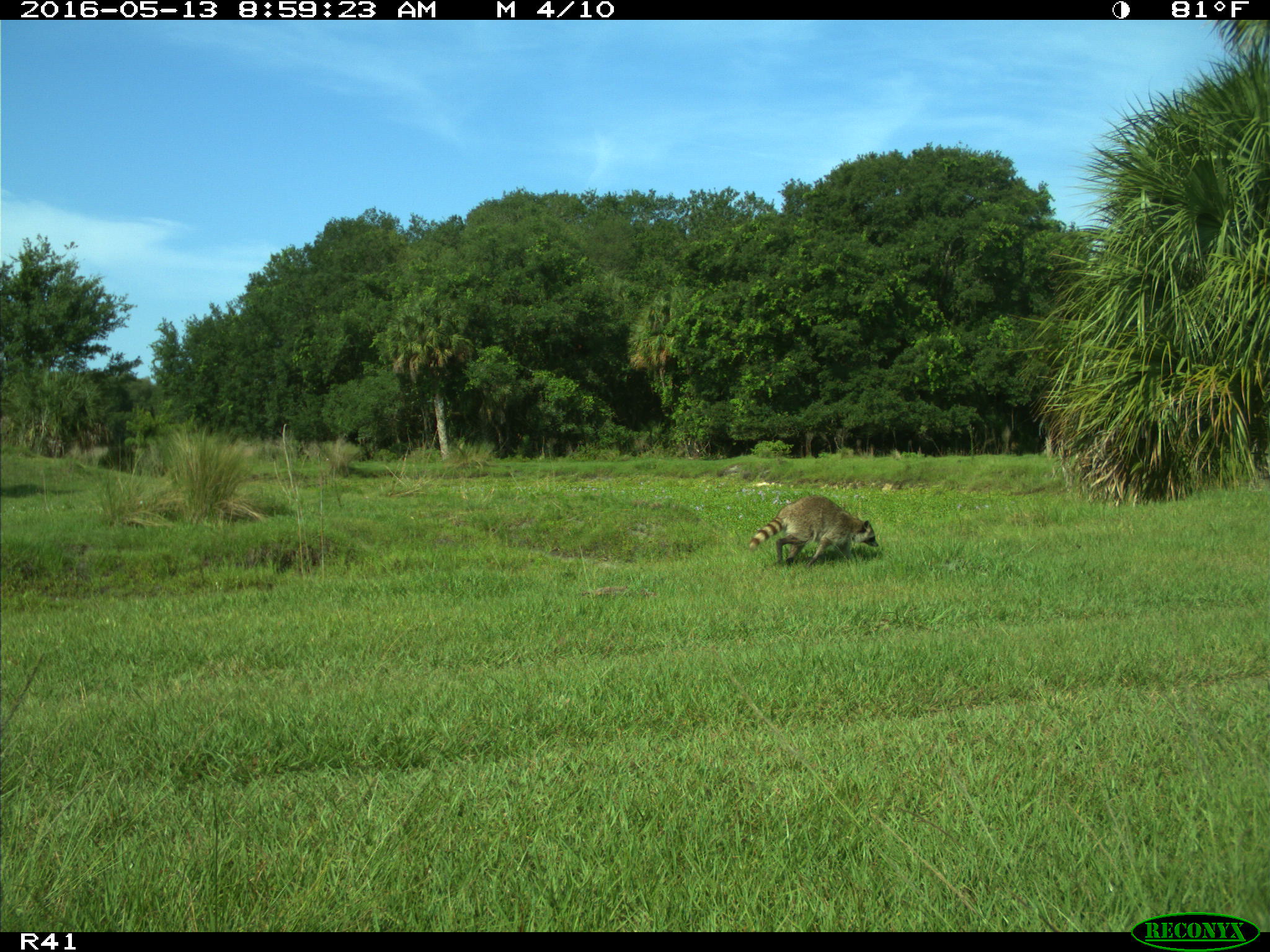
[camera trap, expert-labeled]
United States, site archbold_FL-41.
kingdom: Animalia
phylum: Chordata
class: Mammalia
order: Carnivora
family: Procyonidae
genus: Procyon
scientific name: Procyon lotor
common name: common raccoon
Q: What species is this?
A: Procyon lotor (common raccoon).